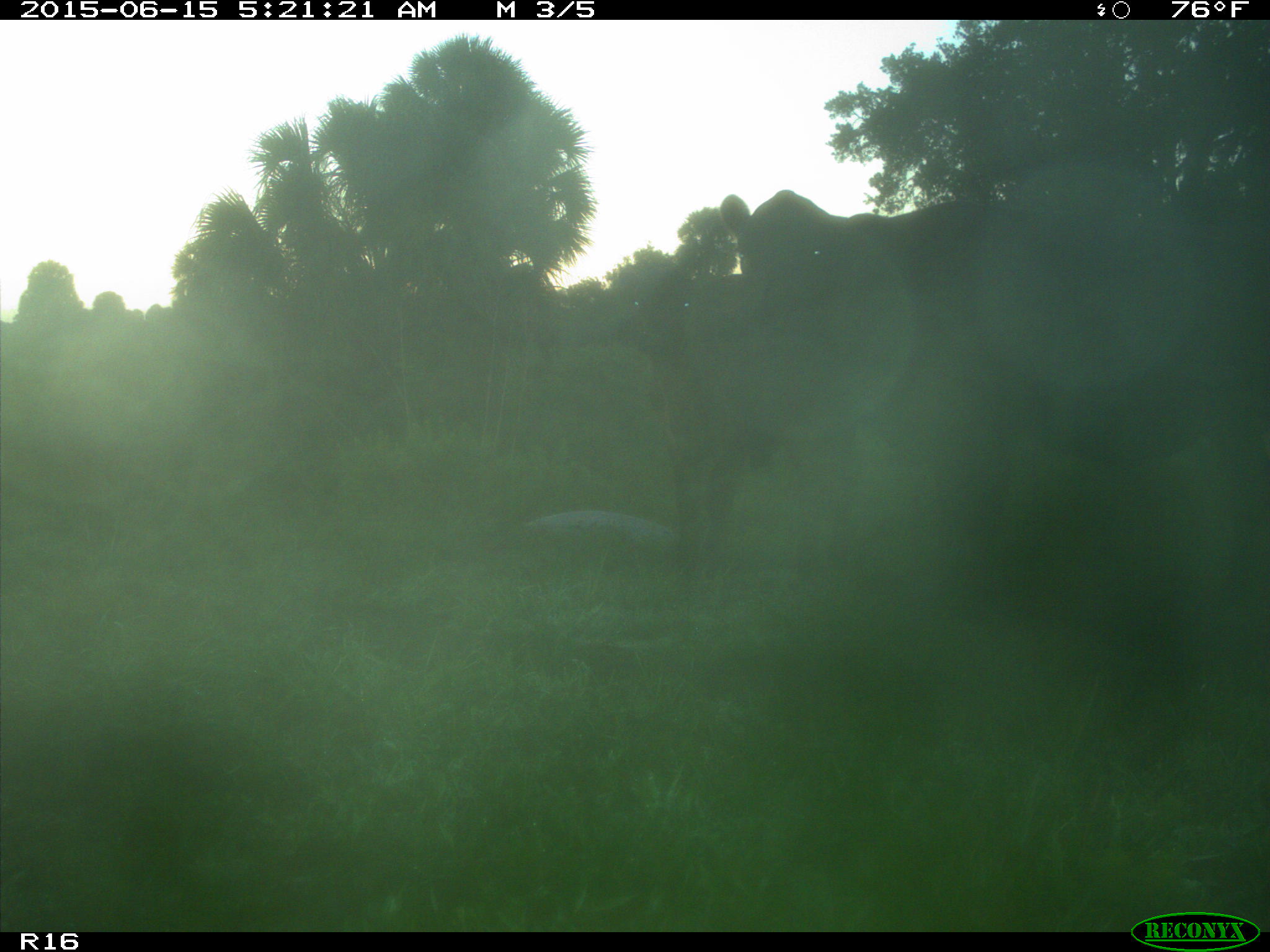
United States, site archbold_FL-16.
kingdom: Animalia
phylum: Chordata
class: Mammalia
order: Artiodactyla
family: Bovidae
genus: Bos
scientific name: Bos taurus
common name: domestic cow